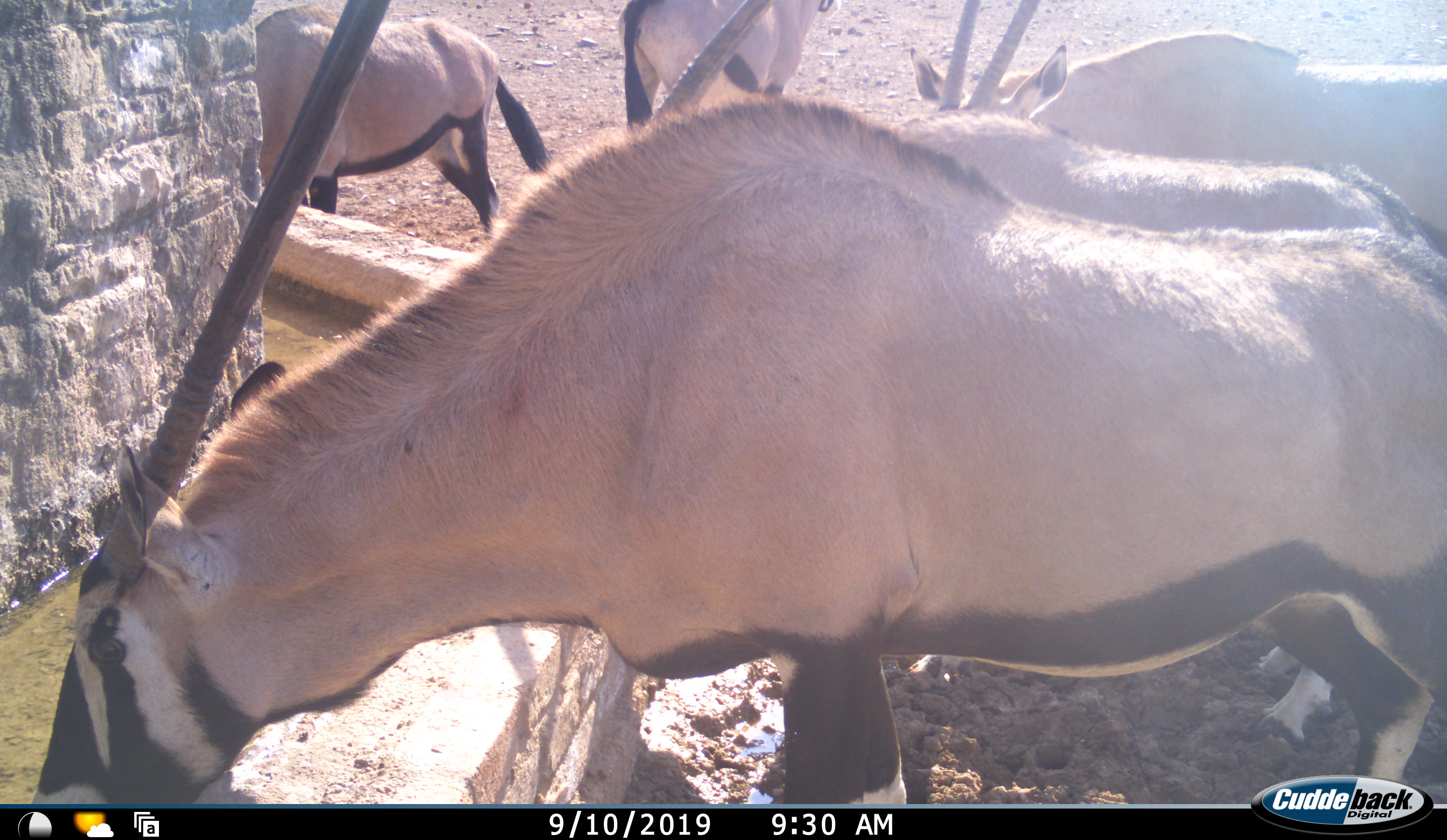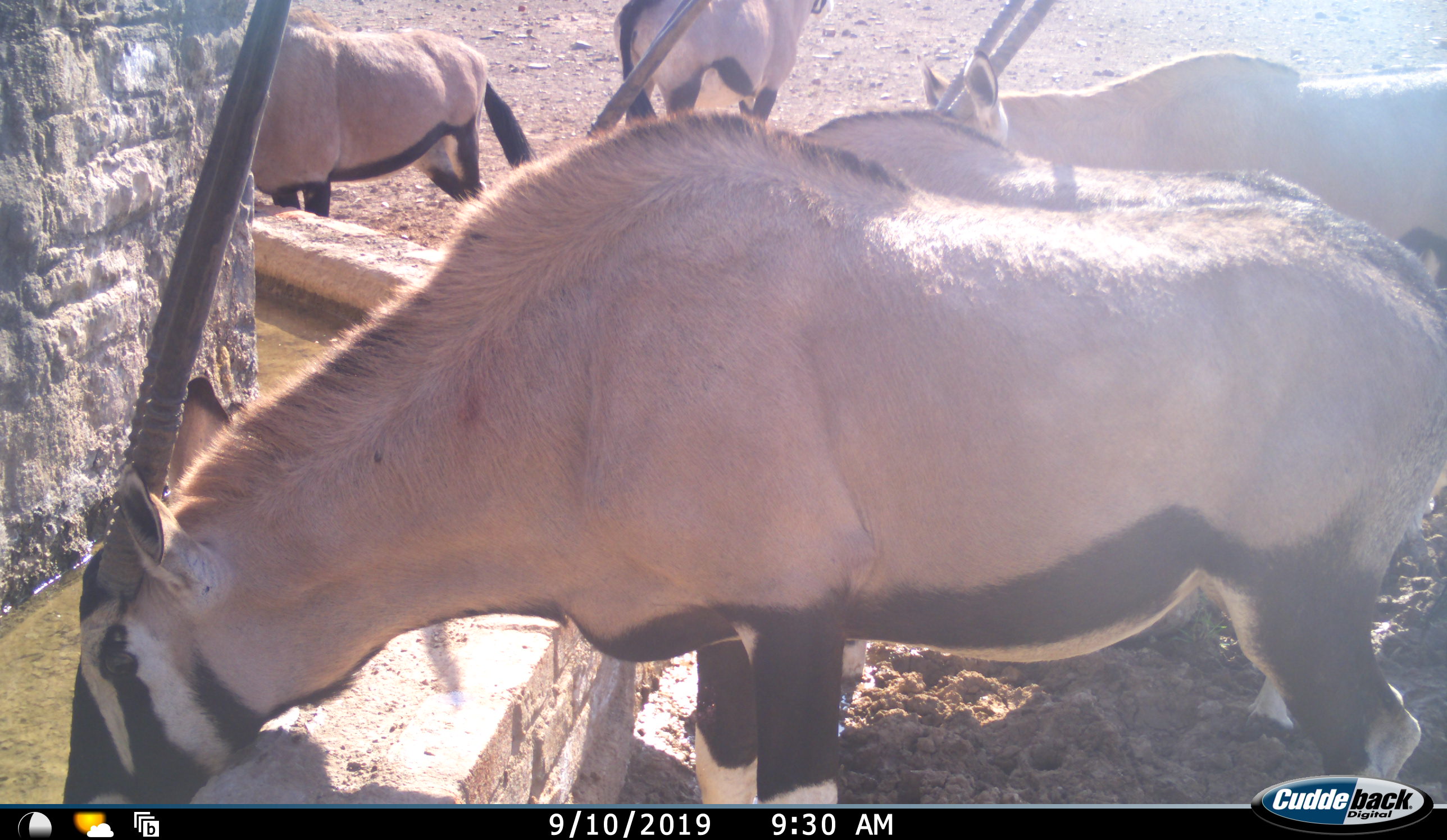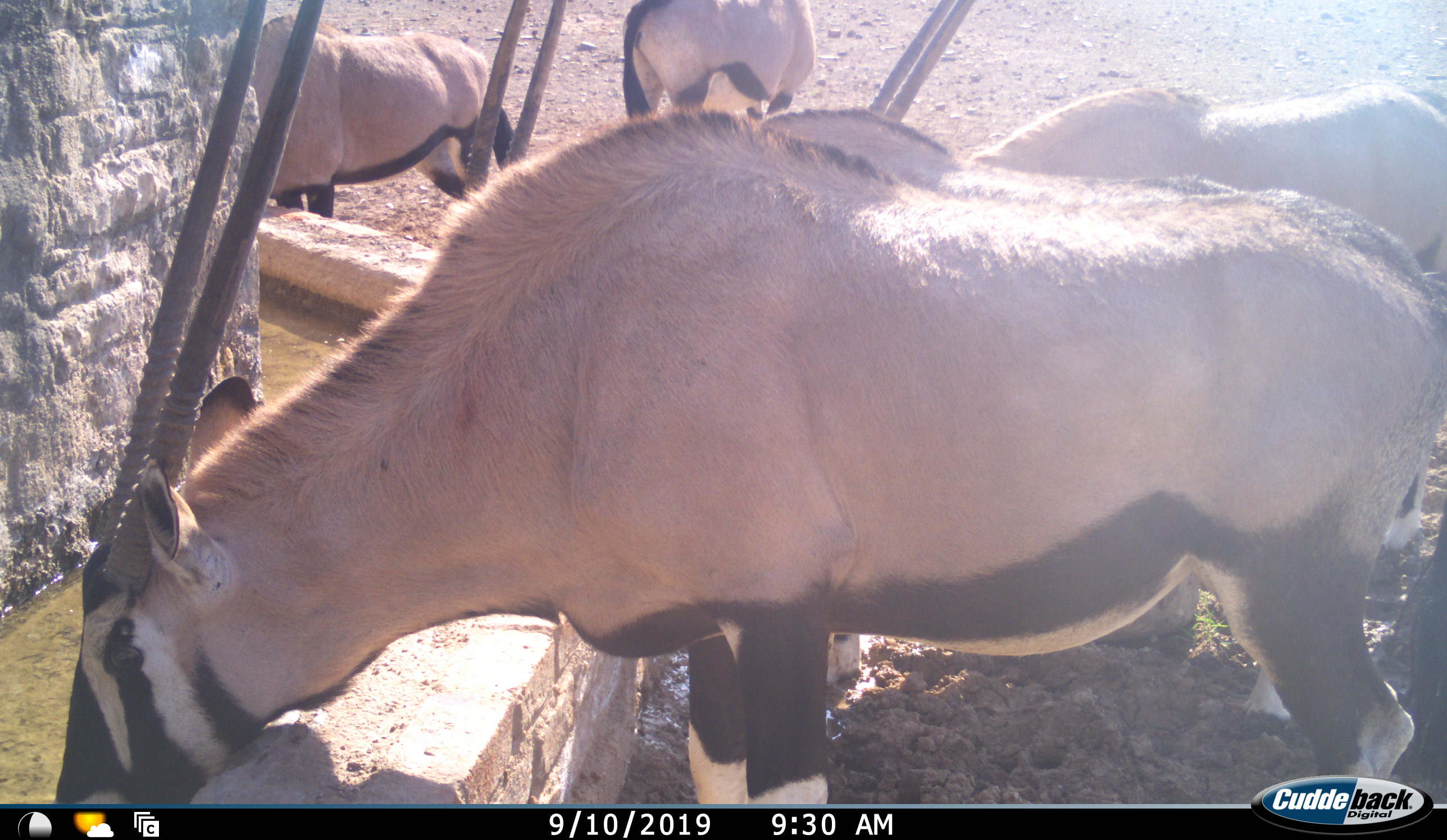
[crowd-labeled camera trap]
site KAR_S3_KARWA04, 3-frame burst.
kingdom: Animalia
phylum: Chordata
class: Mammalia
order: Artiodactyla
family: Bovidae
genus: Oryx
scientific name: Oryx gazella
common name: gemsbok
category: oryx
Oryx (gemsbok) (Oryx gazella), count 5. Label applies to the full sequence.